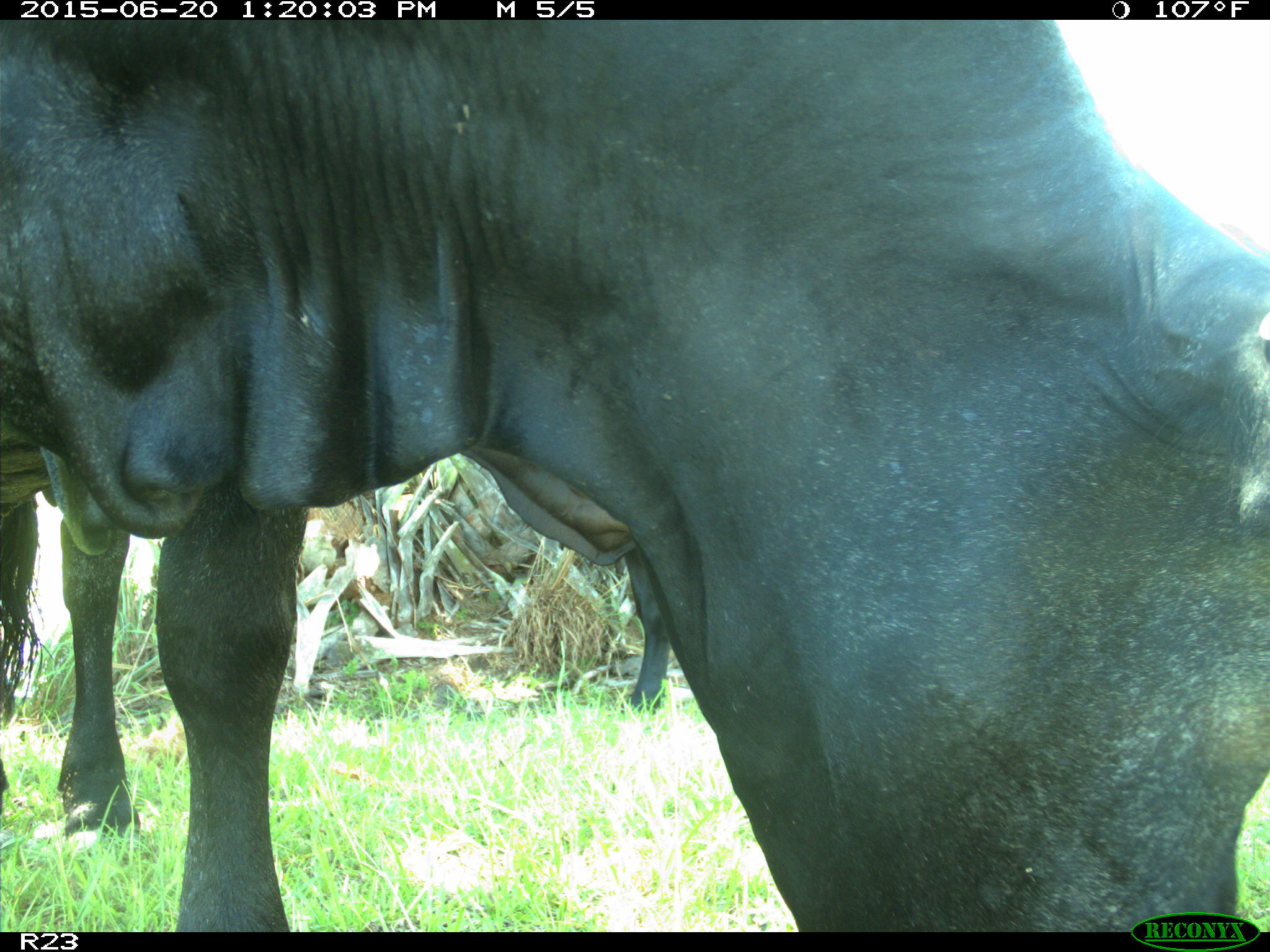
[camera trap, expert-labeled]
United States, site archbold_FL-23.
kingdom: Animalia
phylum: Chordata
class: Mammalia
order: Artiodactyla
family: Bovidae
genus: Bos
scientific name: Bos taurus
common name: domestic cow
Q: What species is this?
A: Bos taurus (domestic cow).